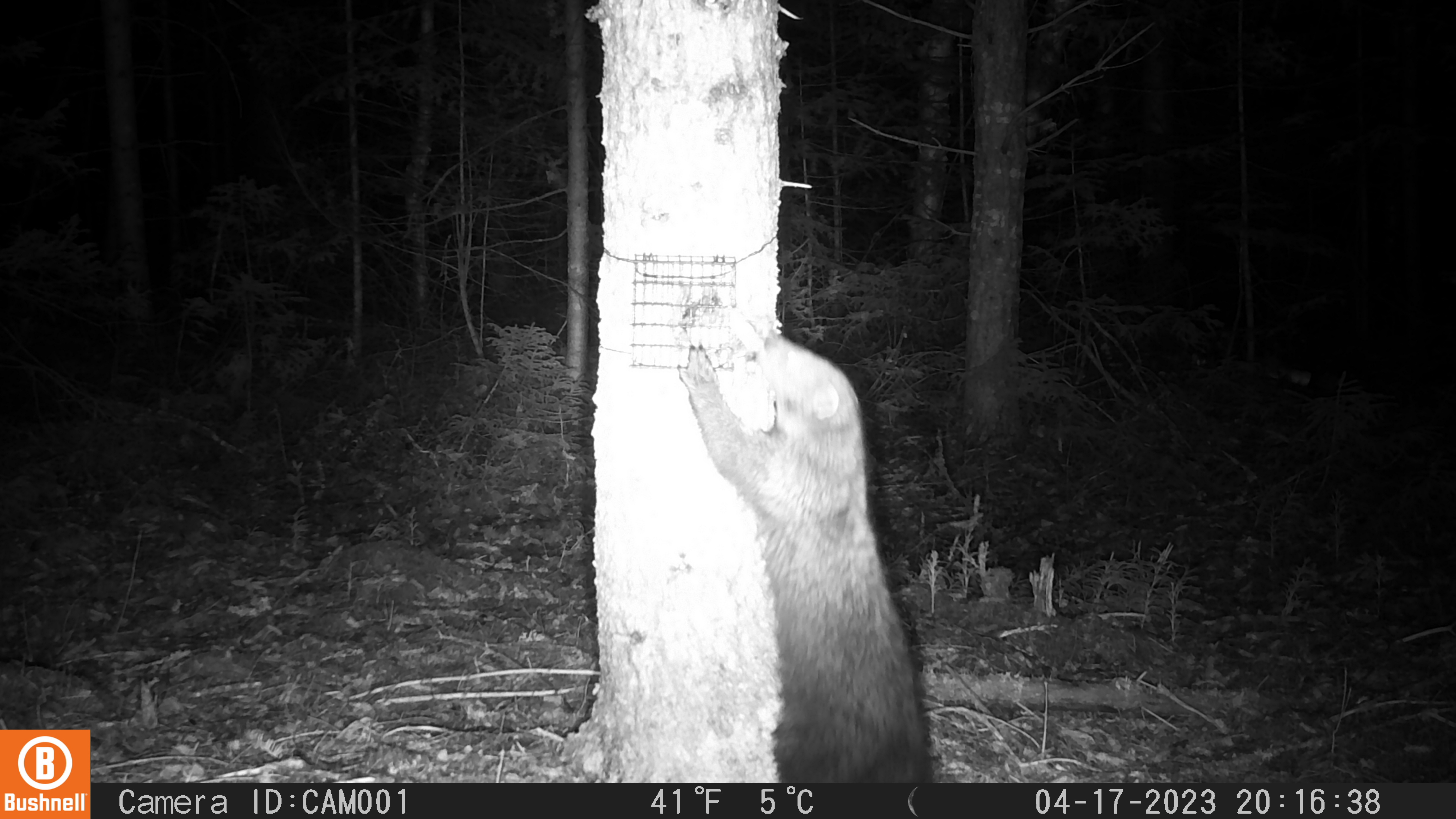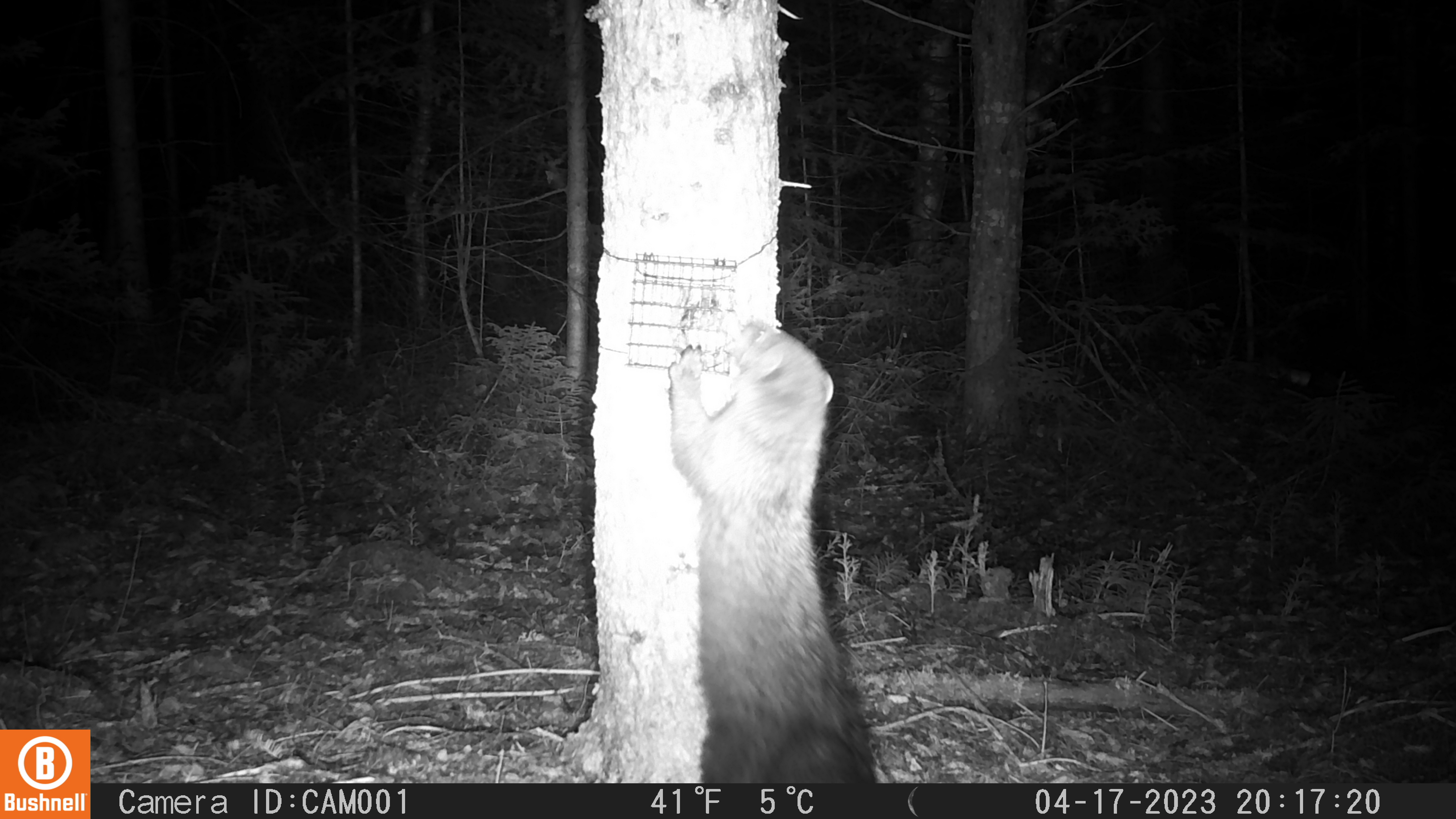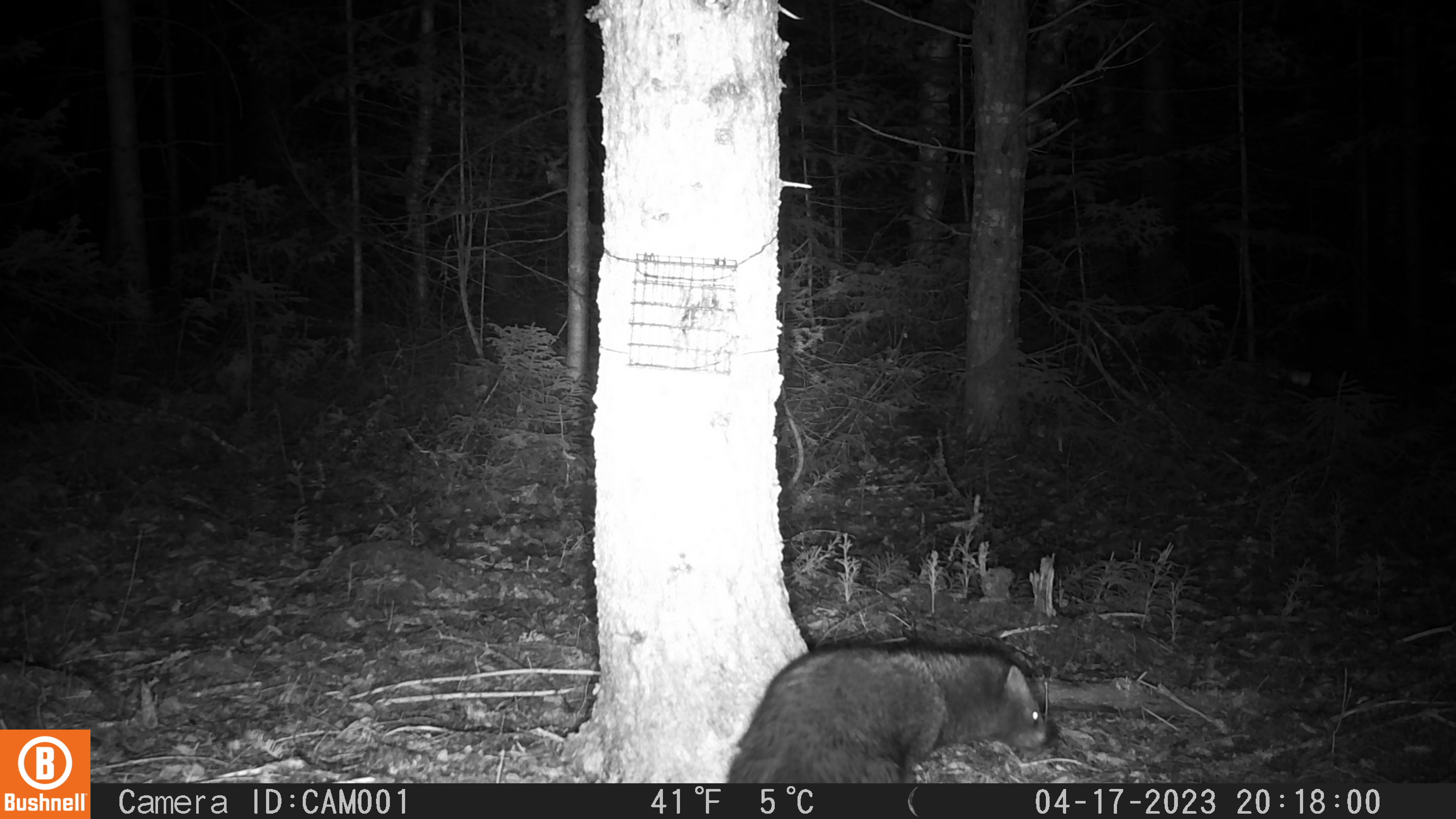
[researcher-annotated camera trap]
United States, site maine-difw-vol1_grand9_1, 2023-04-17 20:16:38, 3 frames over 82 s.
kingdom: Animalia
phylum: Chordata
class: Mammalia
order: Carnivora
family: Mustelidae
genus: Pekania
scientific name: Pekania pennanti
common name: fisher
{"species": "fisher (Pekania pennanti)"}